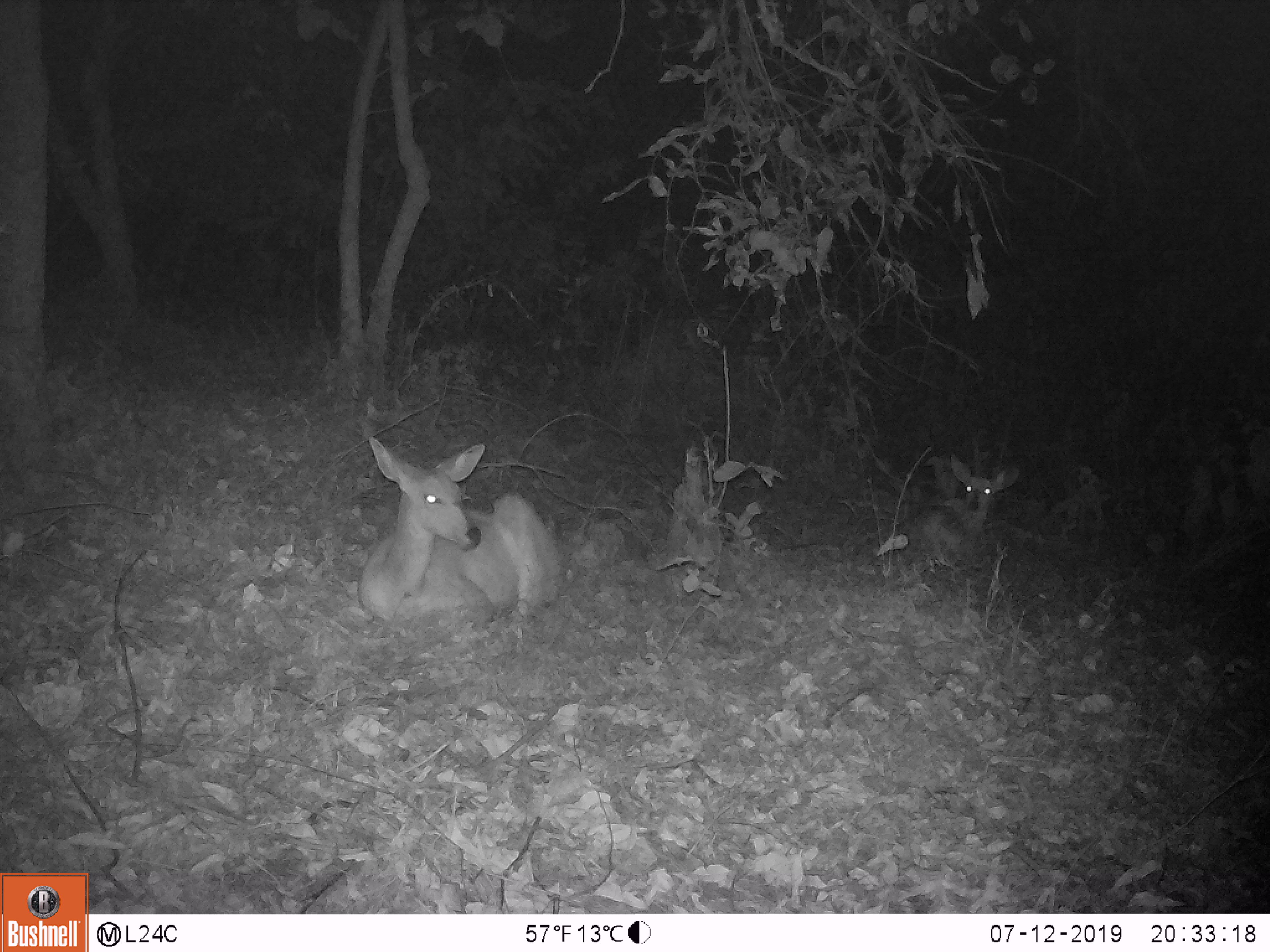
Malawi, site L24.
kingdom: Animalia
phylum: Chordata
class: Mammalia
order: Artiodactyla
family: Bovidae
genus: Tragelaphus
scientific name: Tragelaphus sylvaticus sylvaticus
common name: cape bushbuck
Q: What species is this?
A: Cape bushbuck (Tragelaphus sylvaticus sylvaticus).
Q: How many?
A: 2.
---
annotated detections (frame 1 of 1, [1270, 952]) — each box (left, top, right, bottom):
cape bushbuck: (340, 431, 567, 624); (901, 456, 1021, 557)